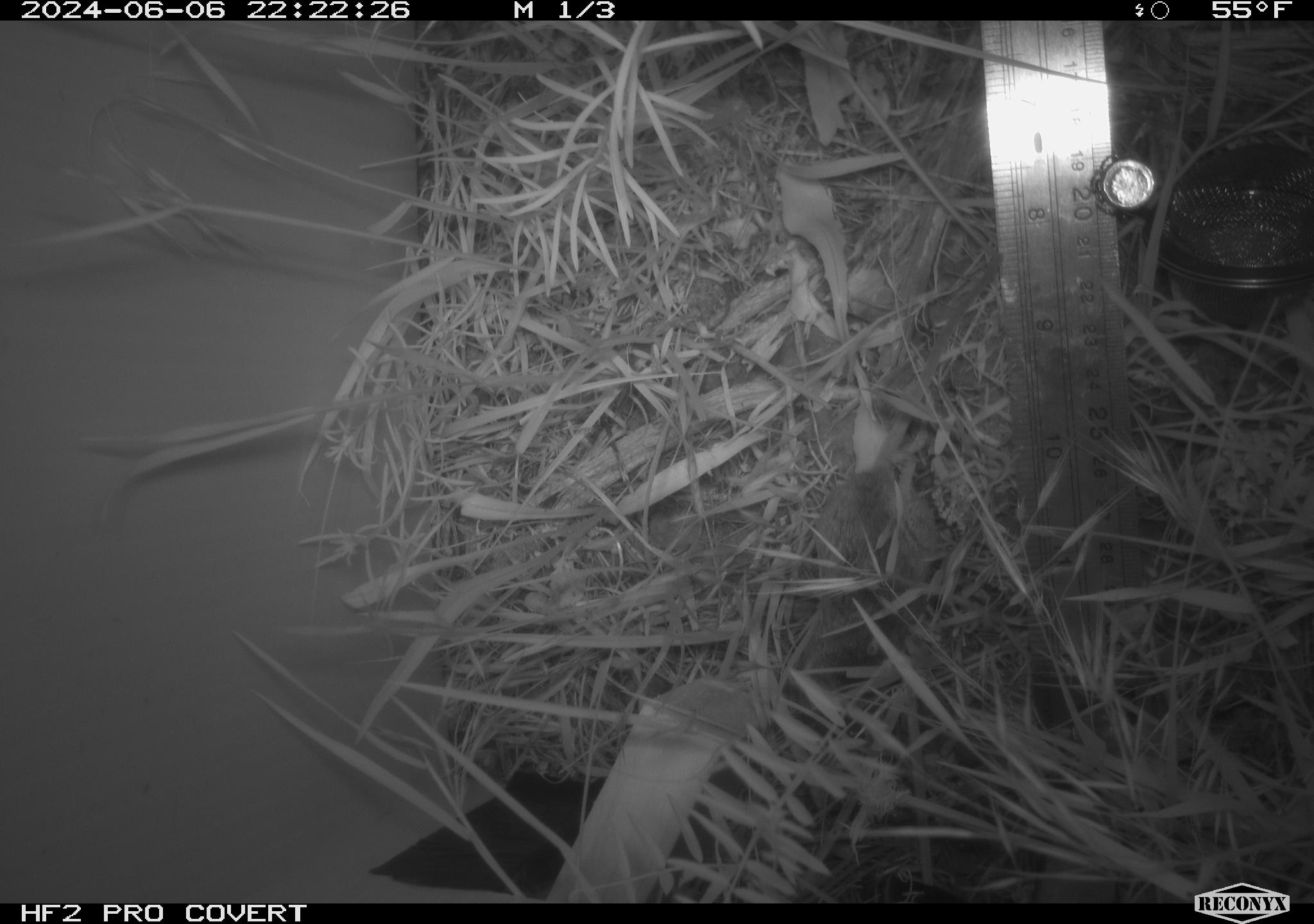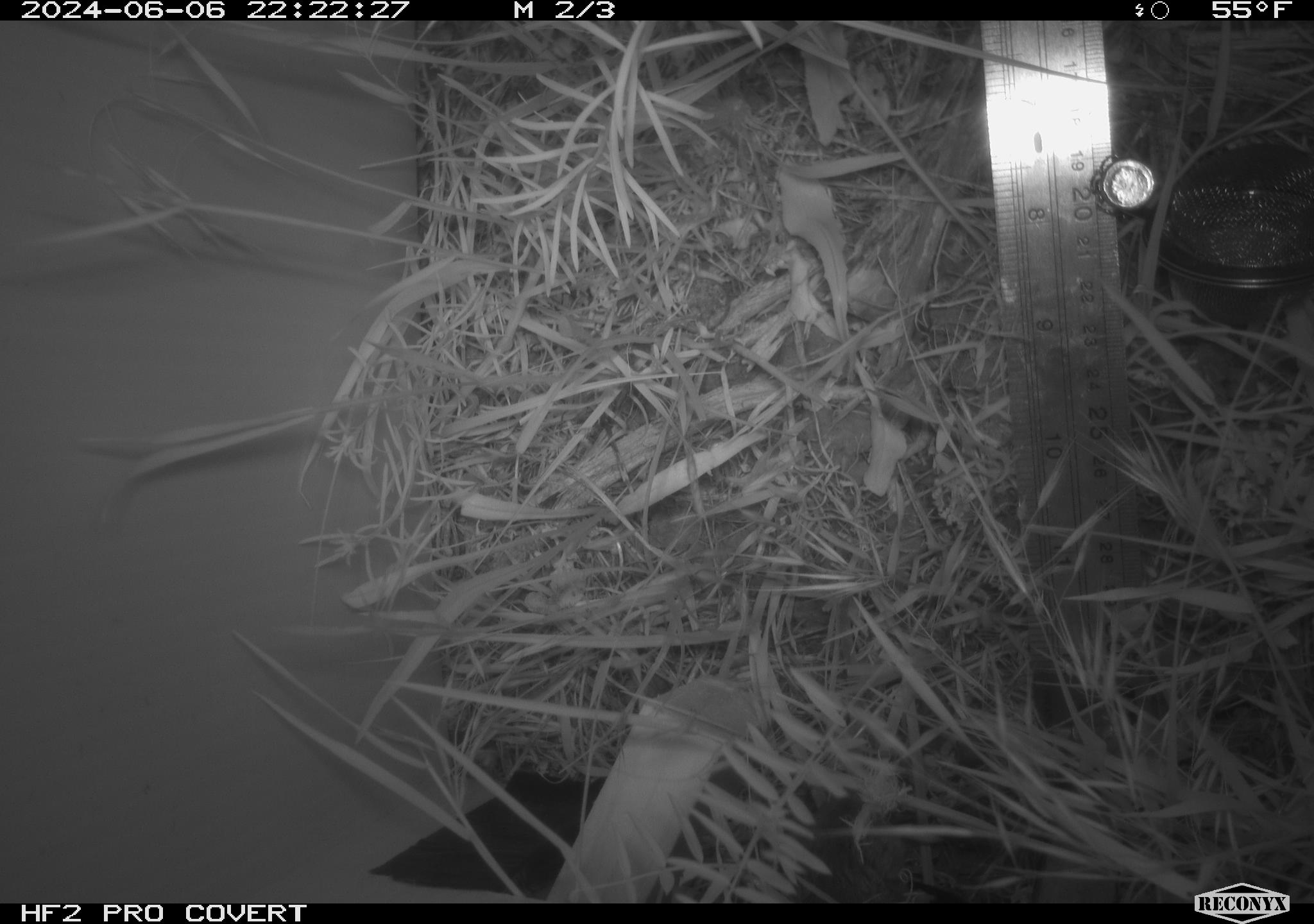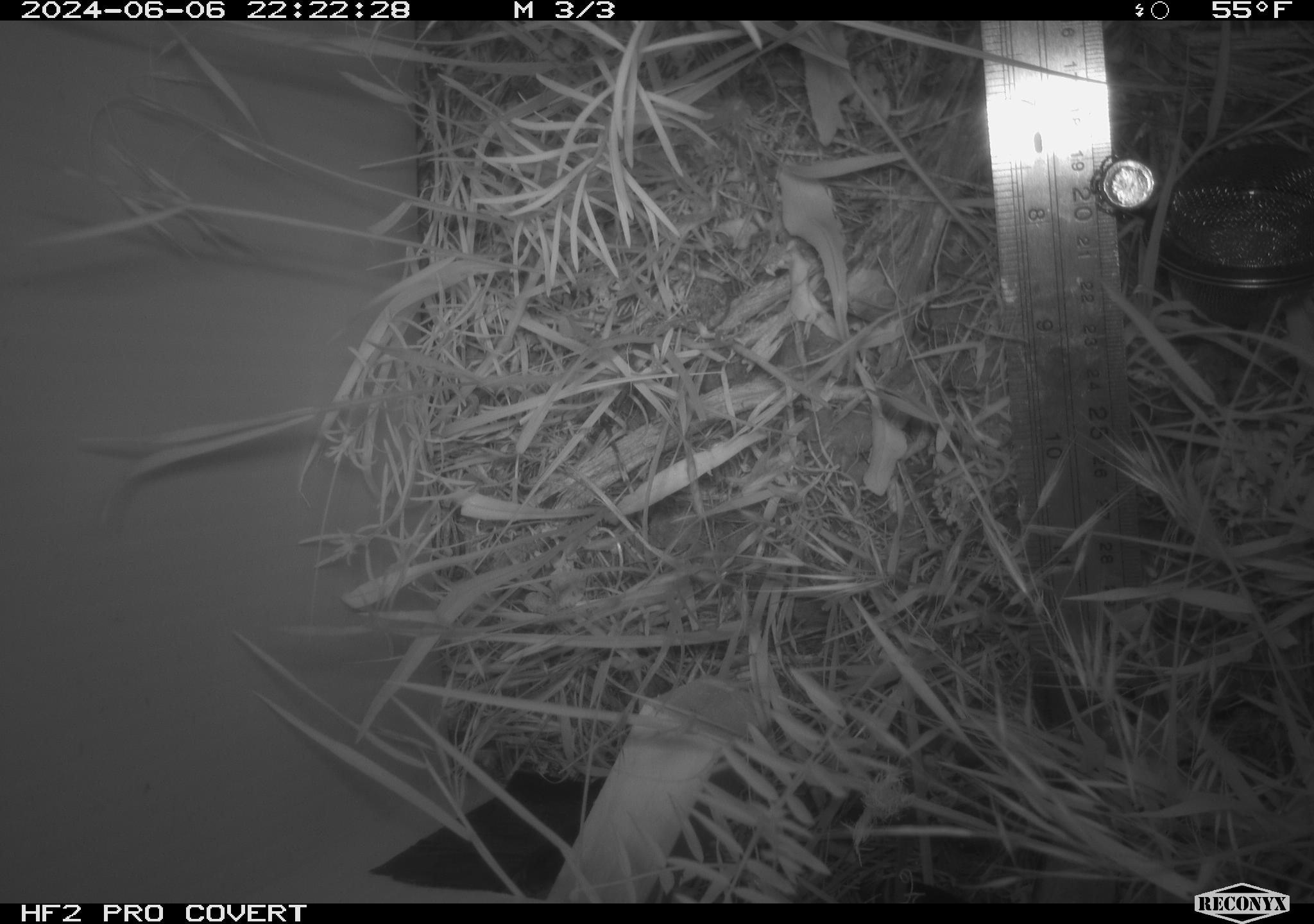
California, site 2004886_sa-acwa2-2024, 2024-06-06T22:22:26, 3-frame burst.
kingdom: Animalia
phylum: Chordata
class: Mammalia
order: Rodentia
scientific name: Rodentia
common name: rodent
Rodent (Rodentia).